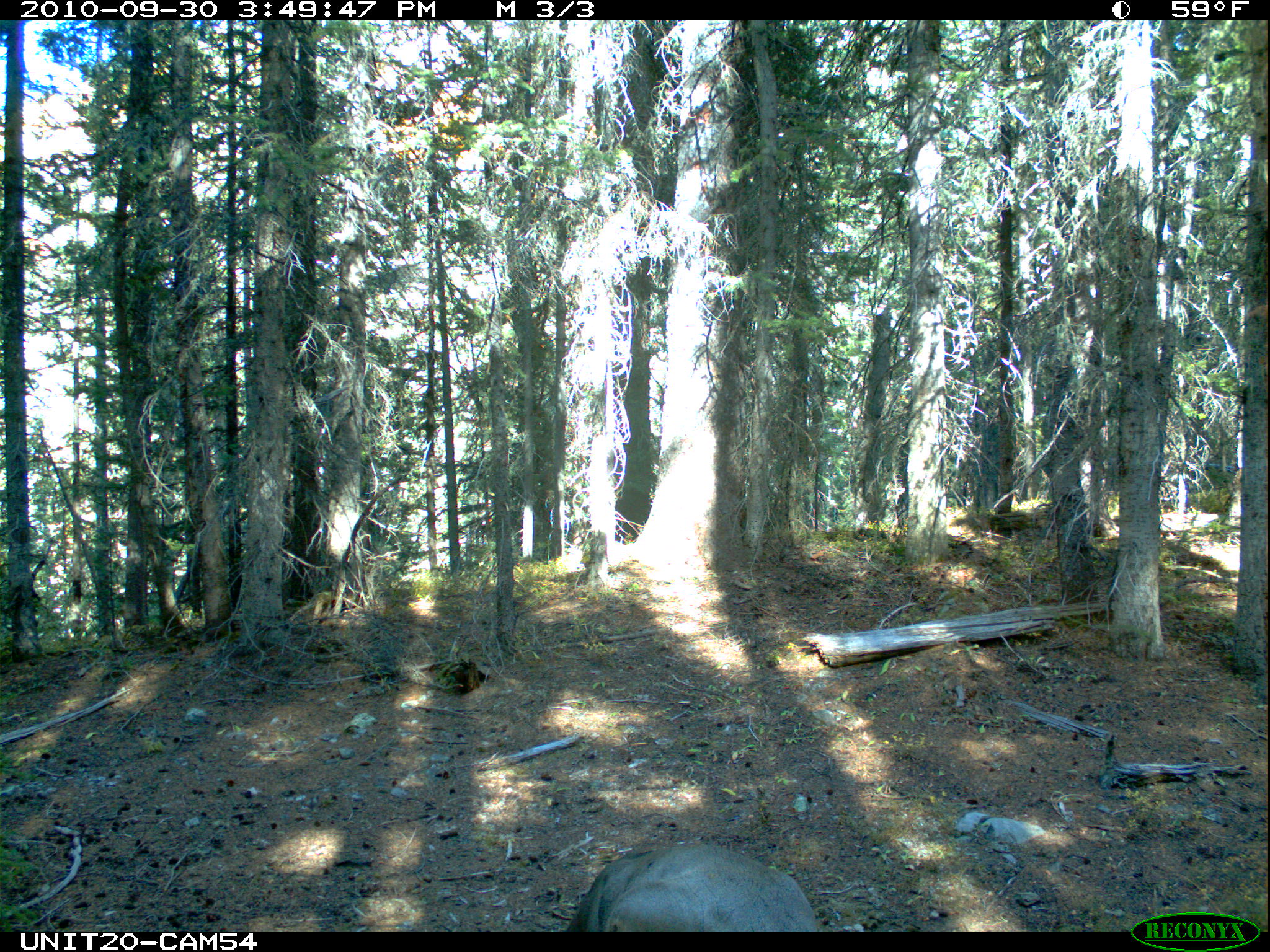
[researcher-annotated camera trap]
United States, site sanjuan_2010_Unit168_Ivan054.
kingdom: Animalia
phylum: Chordata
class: Mammalia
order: Artiodactyla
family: Cervidae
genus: Odocoileus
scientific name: Odocoileus hemionus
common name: mule deer